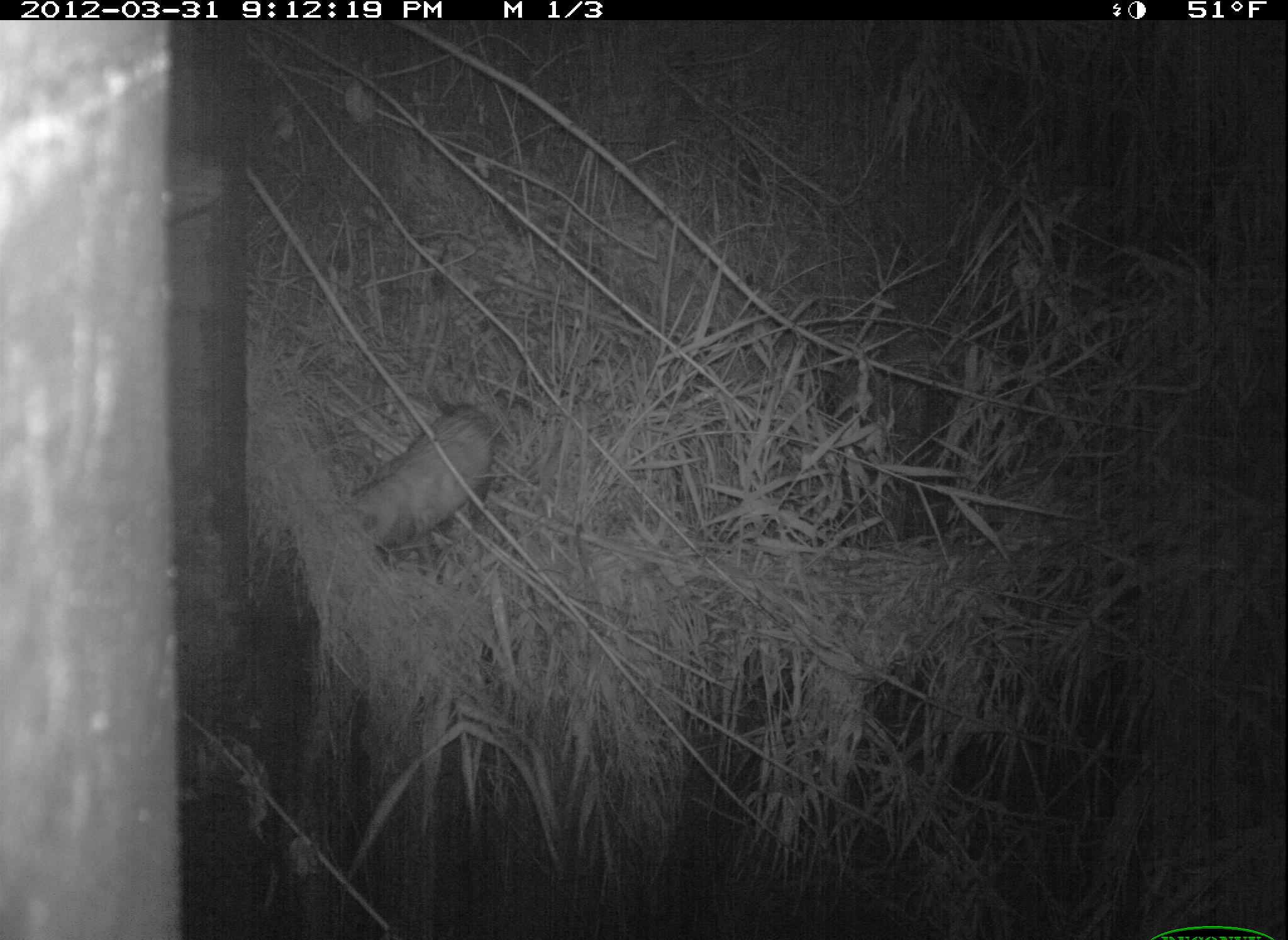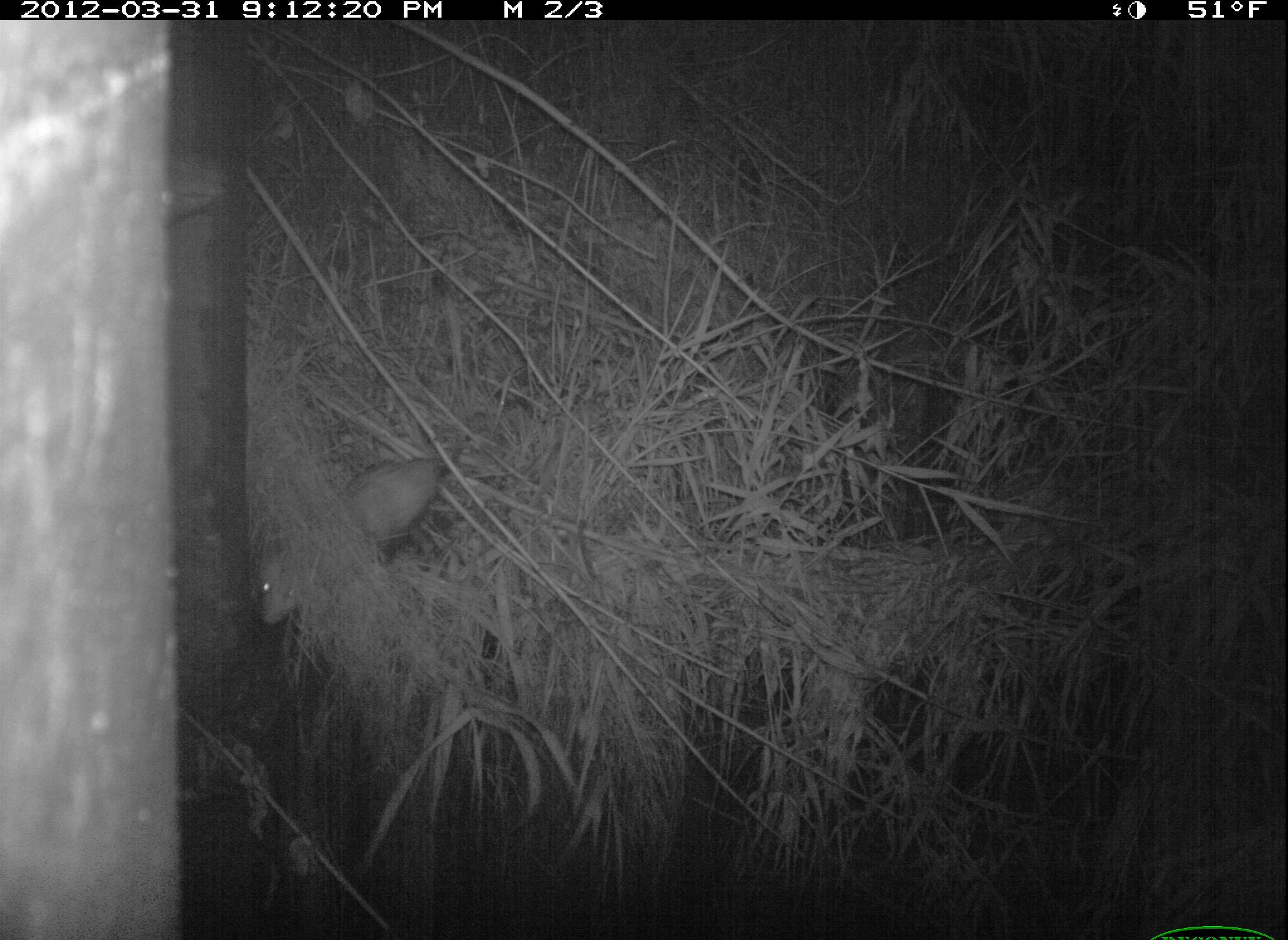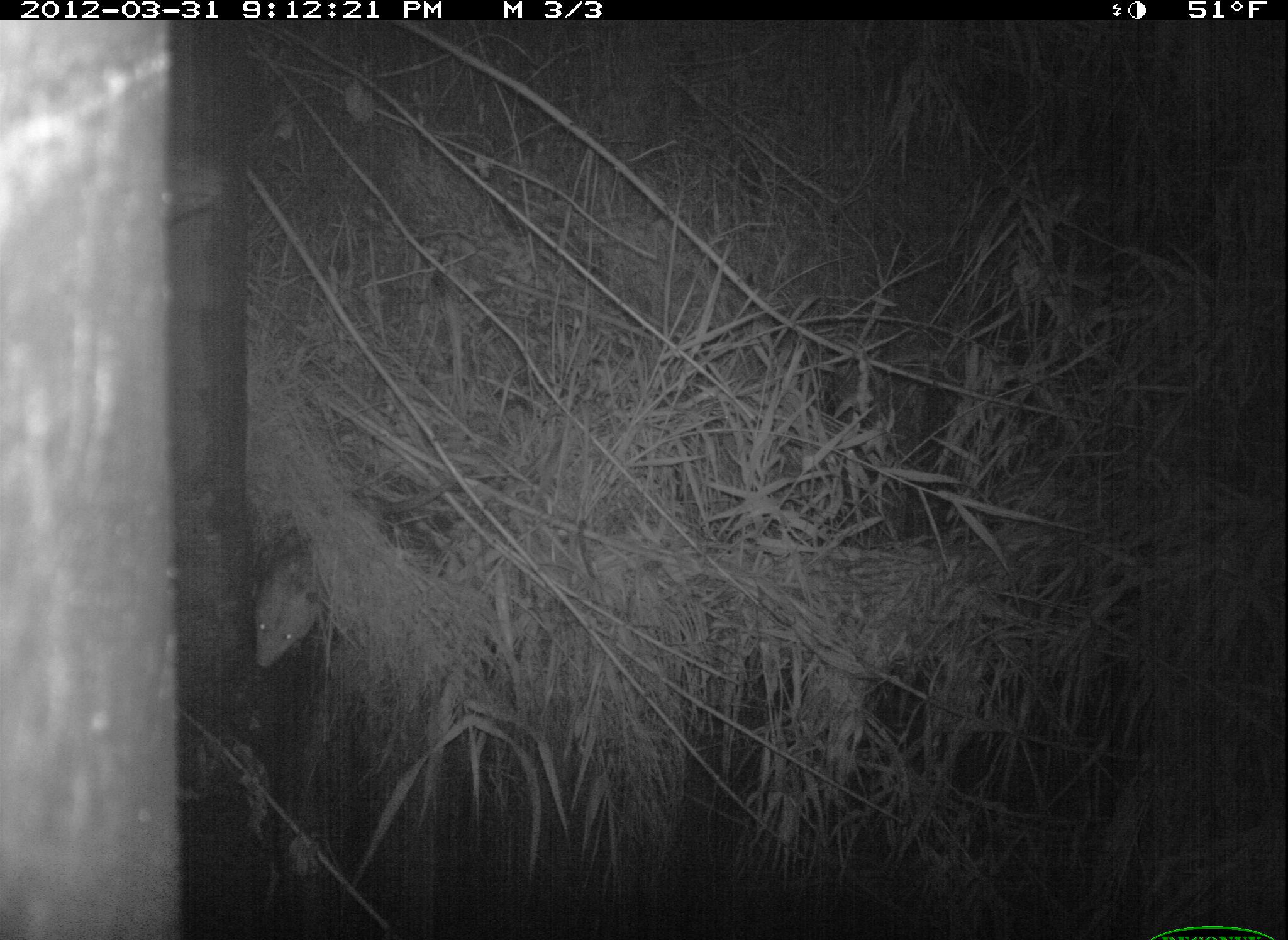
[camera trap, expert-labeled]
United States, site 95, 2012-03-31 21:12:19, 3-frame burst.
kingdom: Animalia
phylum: Chordata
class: Mammalia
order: Didelphimorphia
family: Didelphidae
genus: Didelphis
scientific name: Didelphis virginiana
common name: virginia opossum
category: opossum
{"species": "opossum (virginia opossum) (Didelphis virginiana)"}